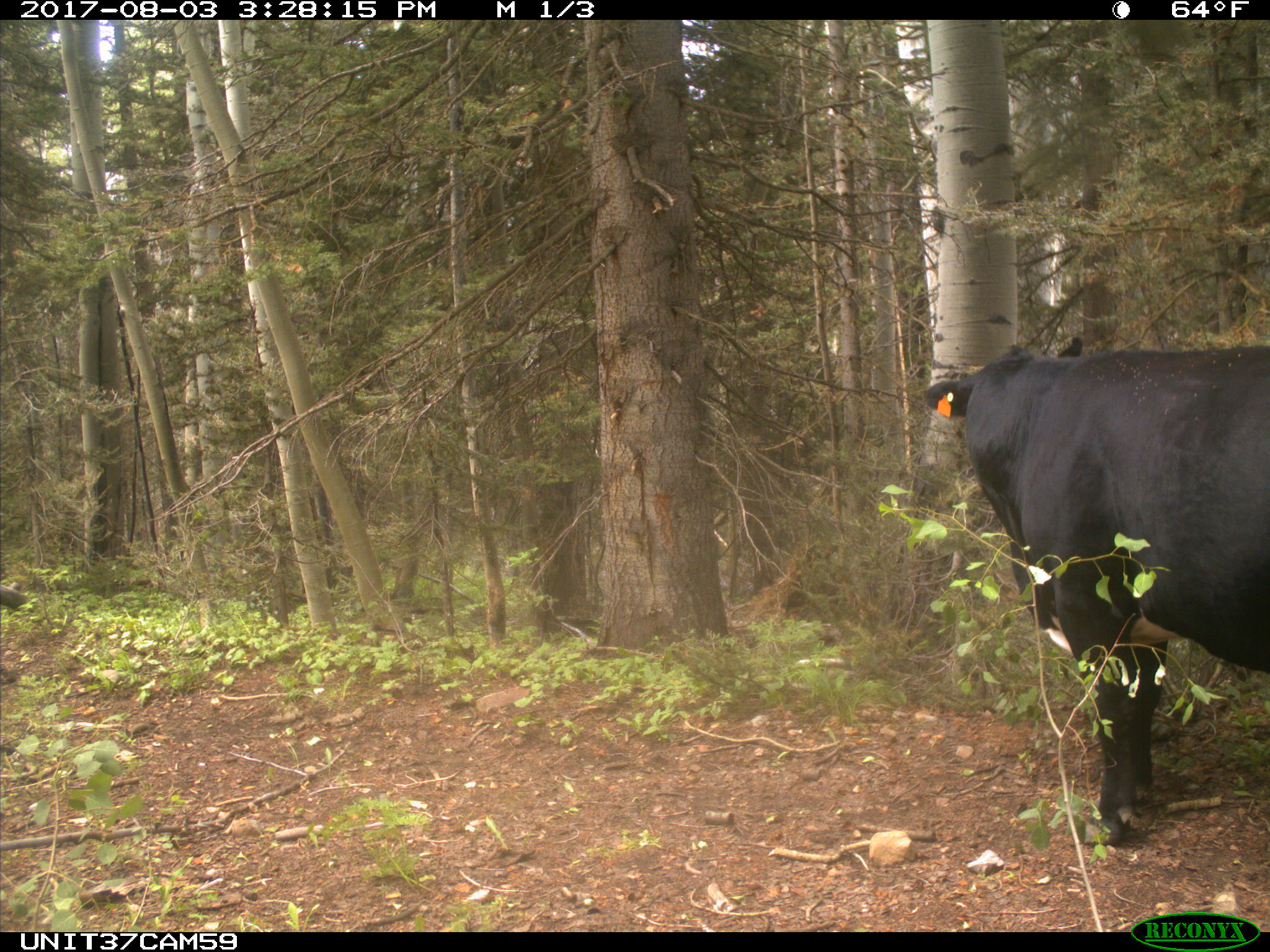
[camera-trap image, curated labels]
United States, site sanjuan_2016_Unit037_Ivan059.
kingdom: Animalia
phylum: Chordata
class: Mammalia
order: Artiodactyla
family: Bovidae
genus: Bos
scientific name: Bos taurus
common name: domestic cow